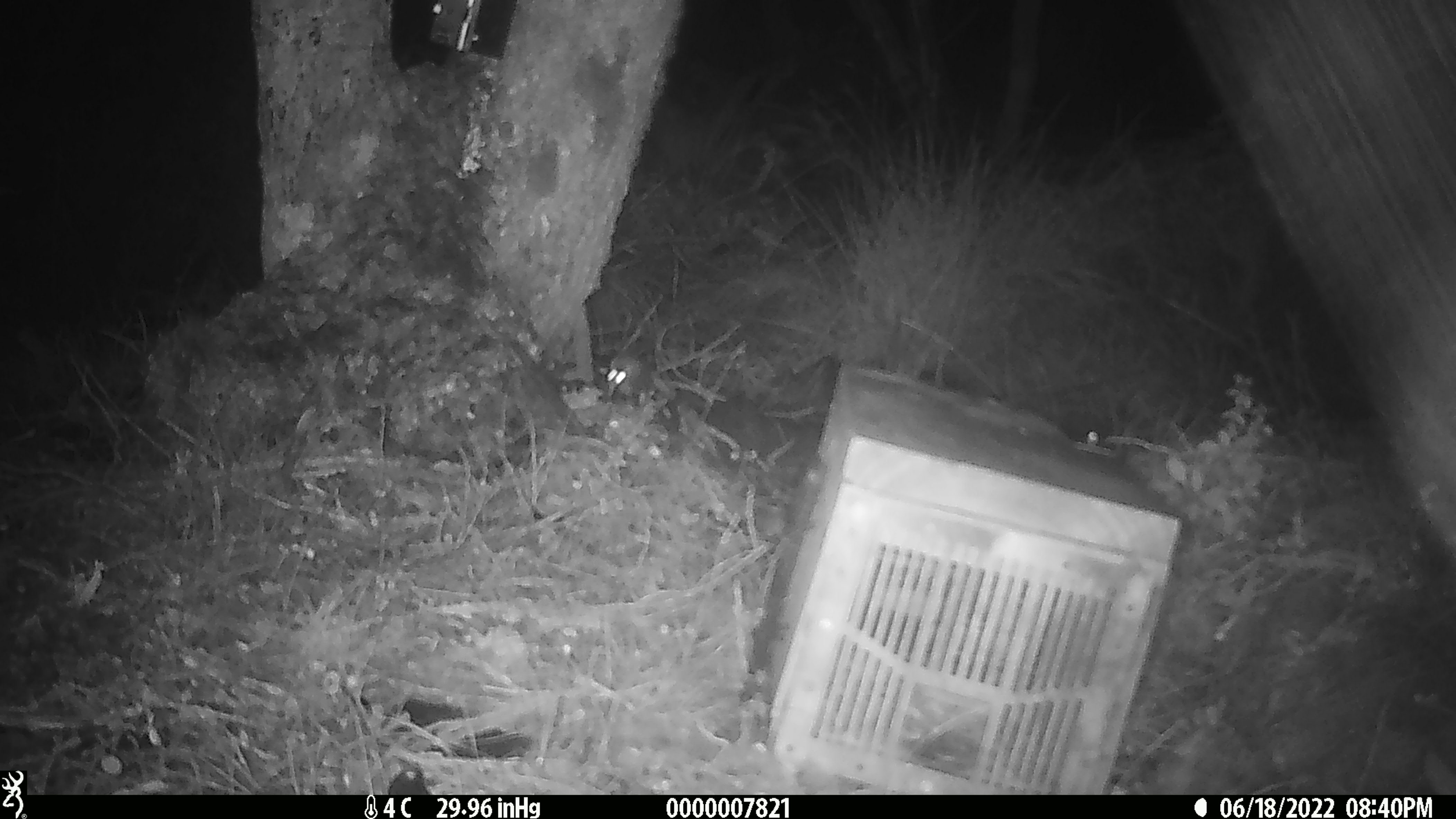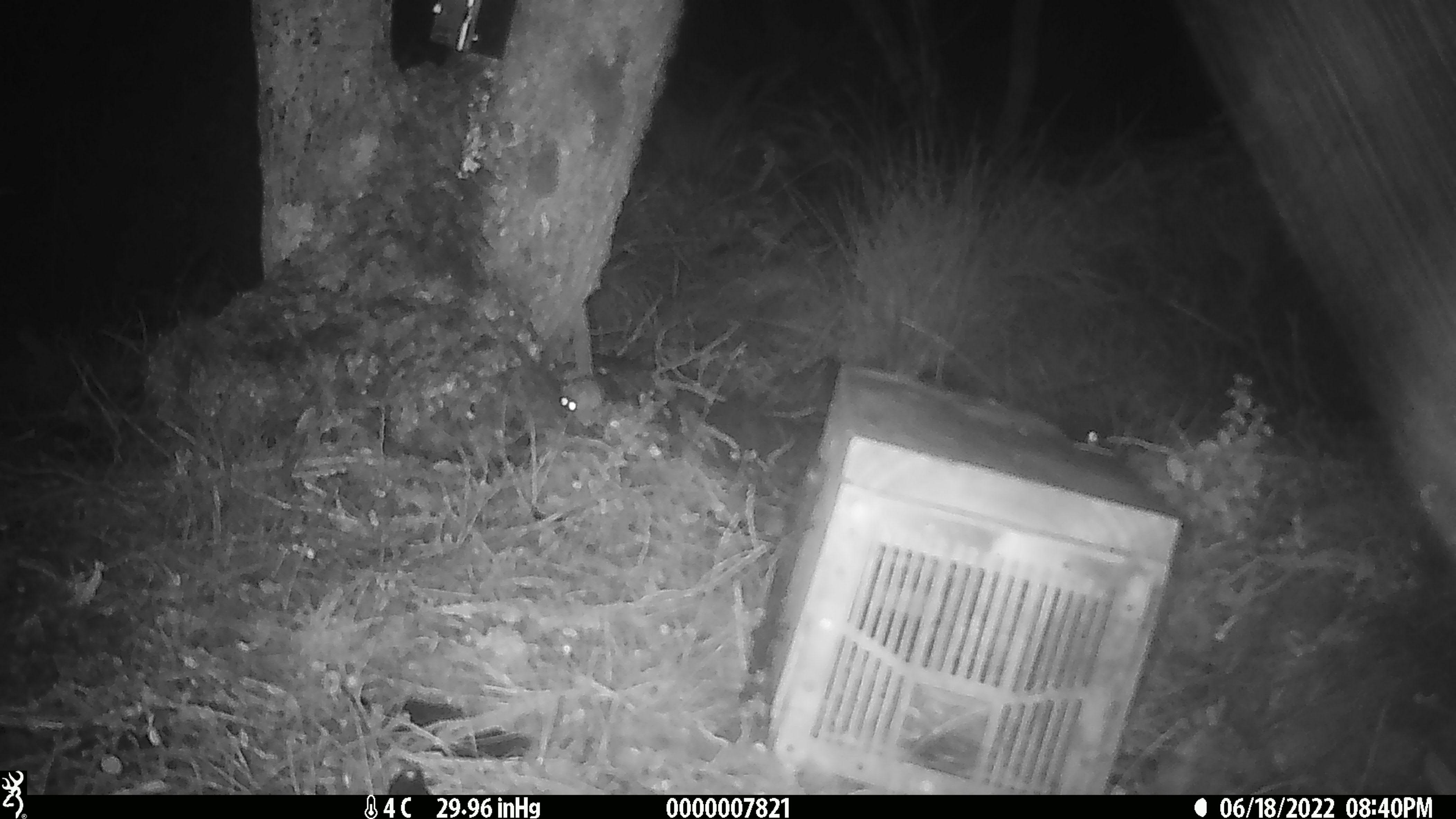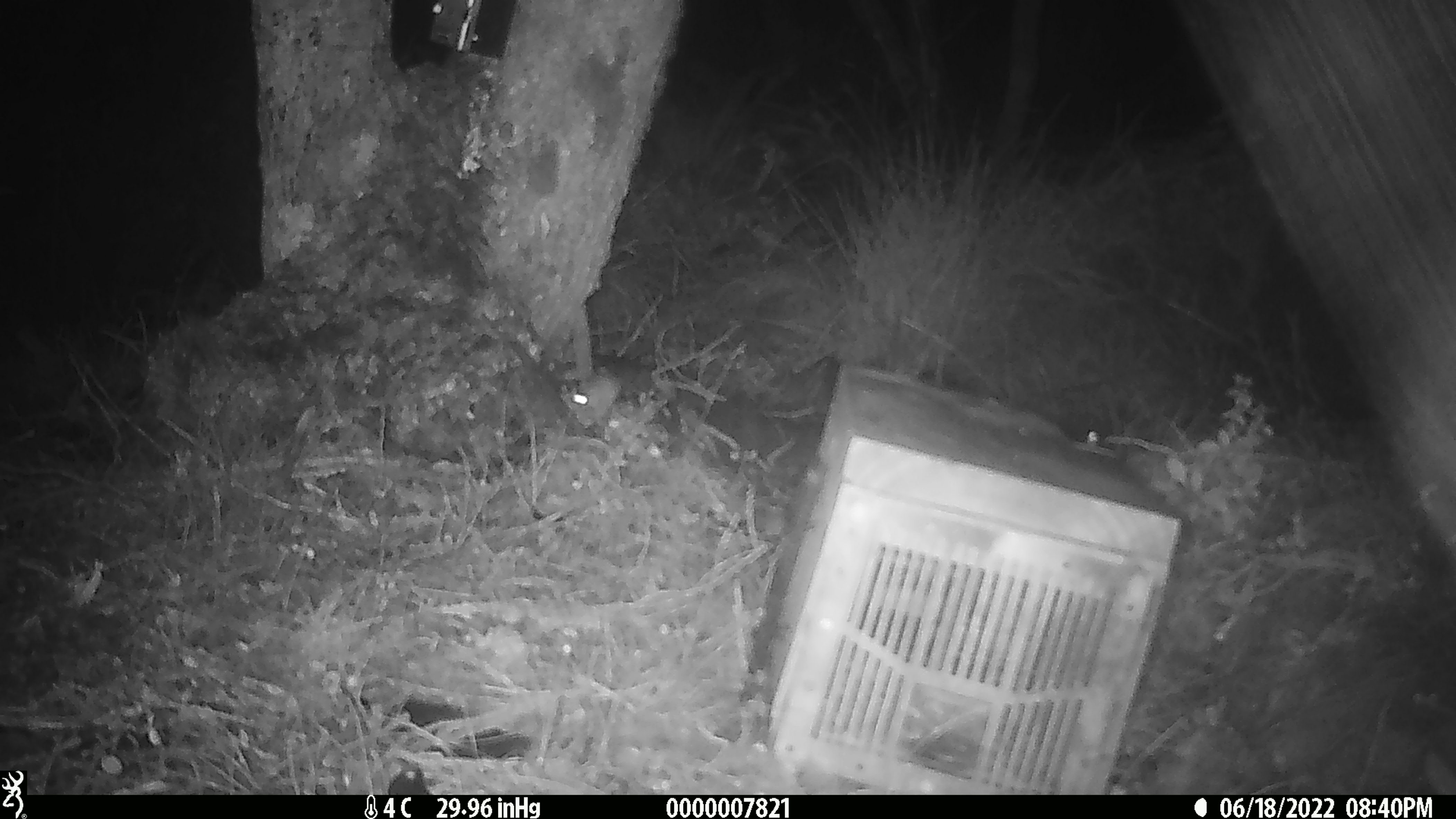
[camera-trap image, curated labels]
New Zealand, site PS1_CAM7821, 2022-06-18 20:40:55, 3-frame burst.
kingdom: Animalia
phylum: Chordata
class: Mammalia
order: Rodentia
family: Muridae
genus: Mus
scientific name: Mus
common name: mouse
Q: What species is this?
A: Mouse (Mus).